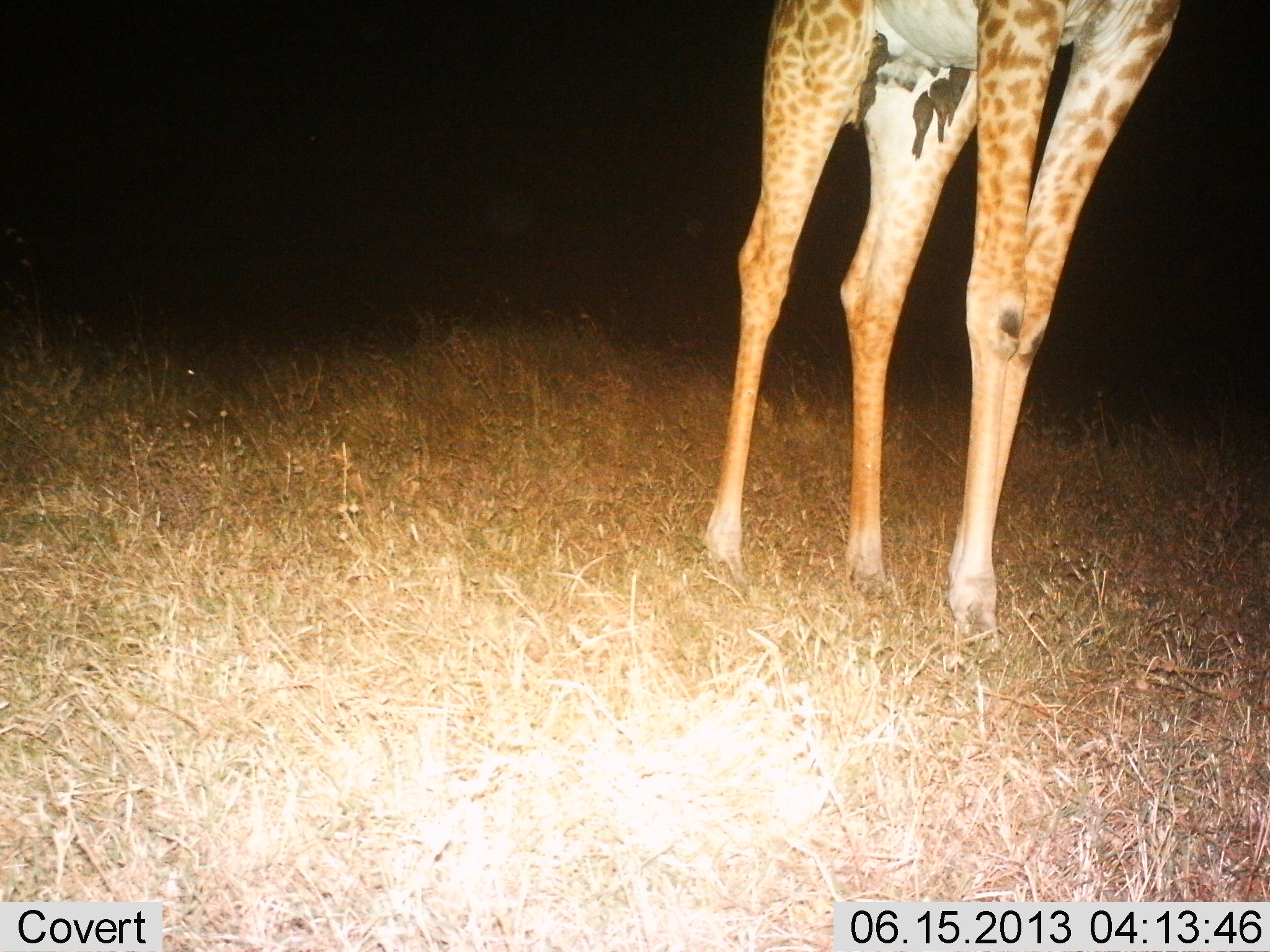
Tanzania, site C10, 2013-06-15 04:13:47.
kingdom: Animalia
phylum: Chordata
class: Mammalia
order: Artiodactyla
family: Giraffidae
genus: Giraffa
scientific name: Giraffa camelopardalis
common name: giraffe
Giraffe (Giraffa camelopardalis), count 1. Behavior (volunteer vote fractions): standing 93%, resting 3%, moving 7%, interacting 3%. Young present (vote fraction): 0%. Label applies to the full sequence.